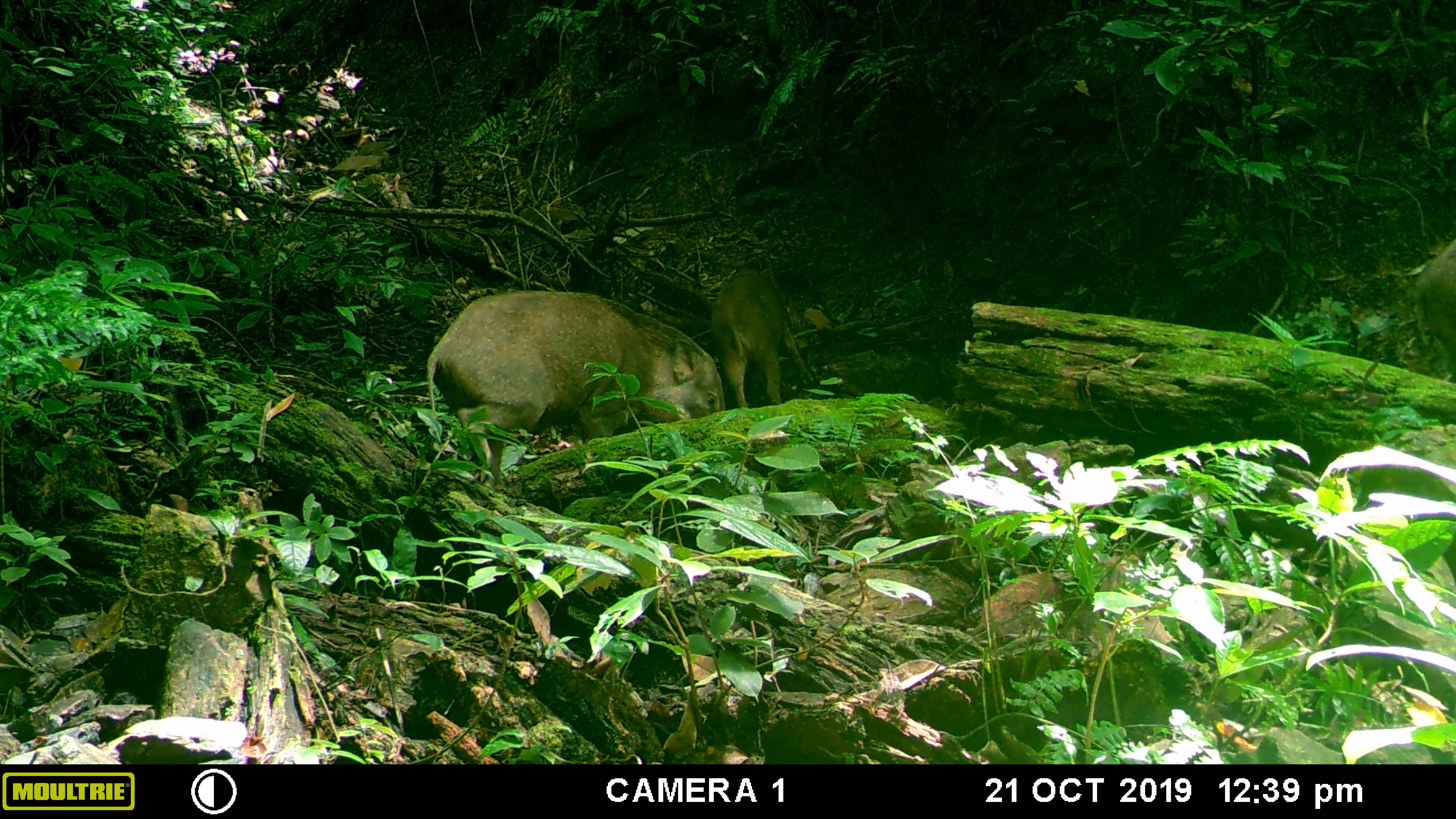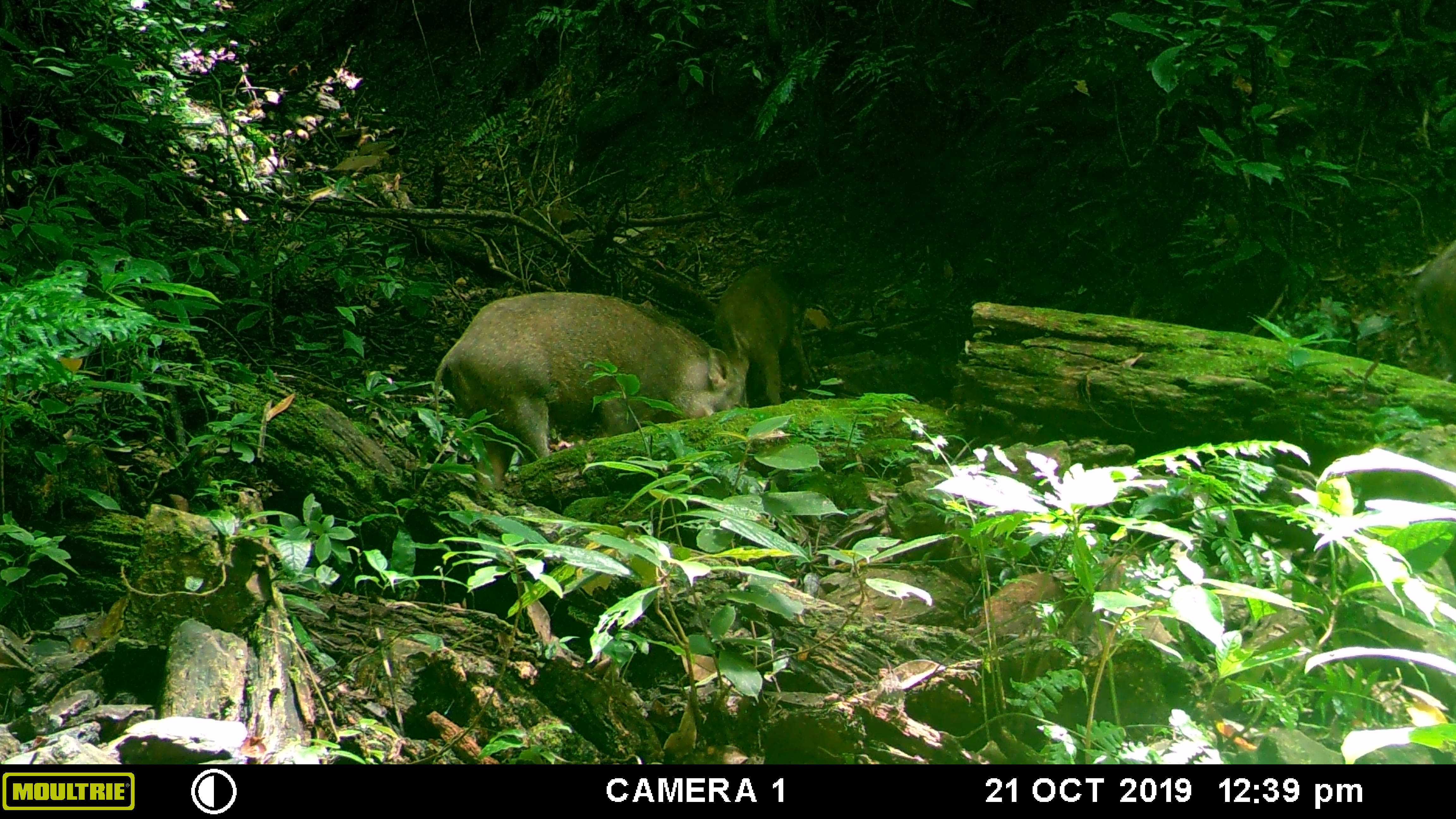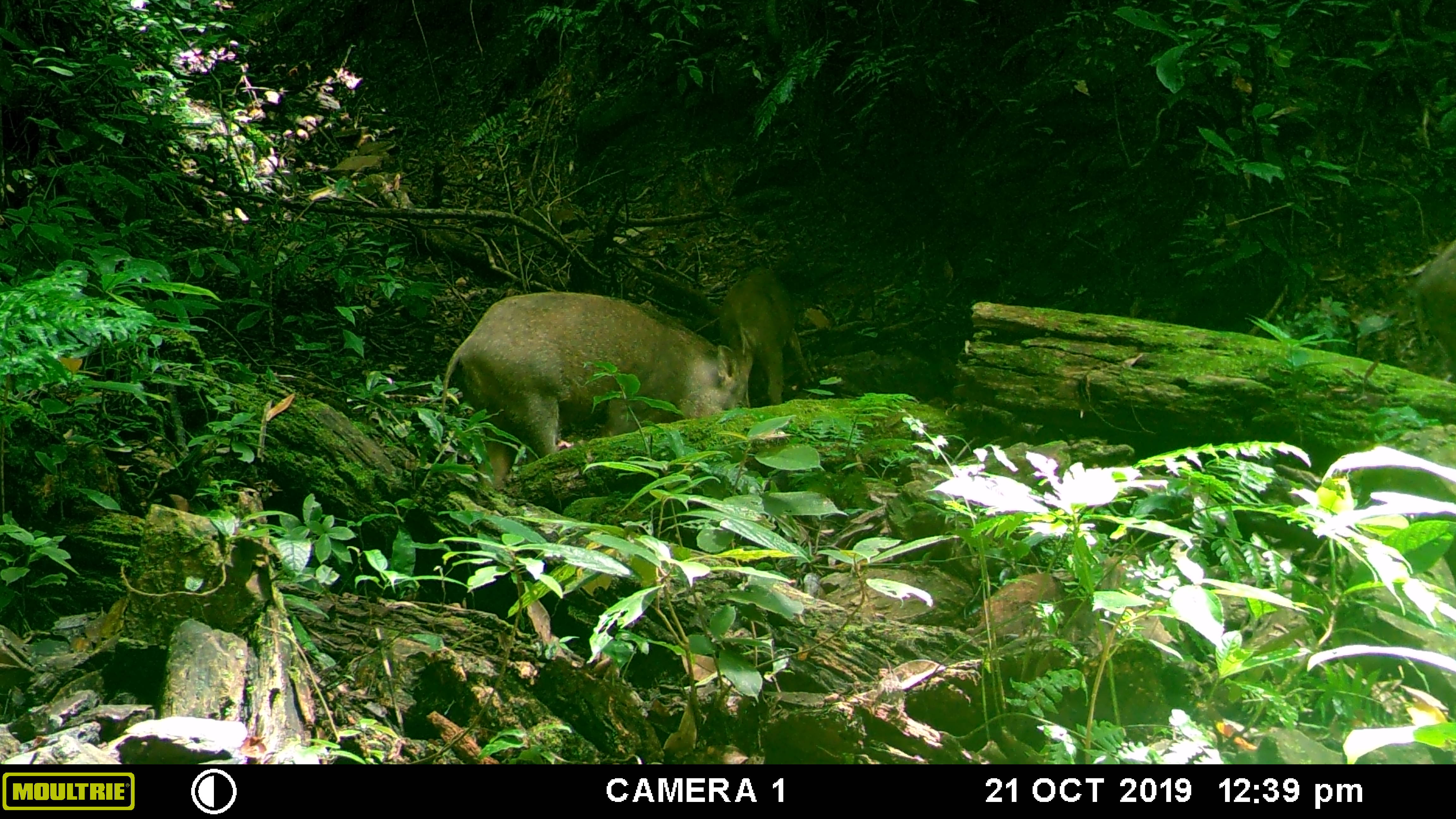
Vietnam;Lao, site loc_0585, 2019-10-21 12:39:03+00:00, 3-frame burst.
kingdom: Animalia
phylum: Chordata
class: Mammalia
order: Artiodactyla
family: Suidae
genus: Sus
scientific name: Sus scrofa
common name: eurasian wild pig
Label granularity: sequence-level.